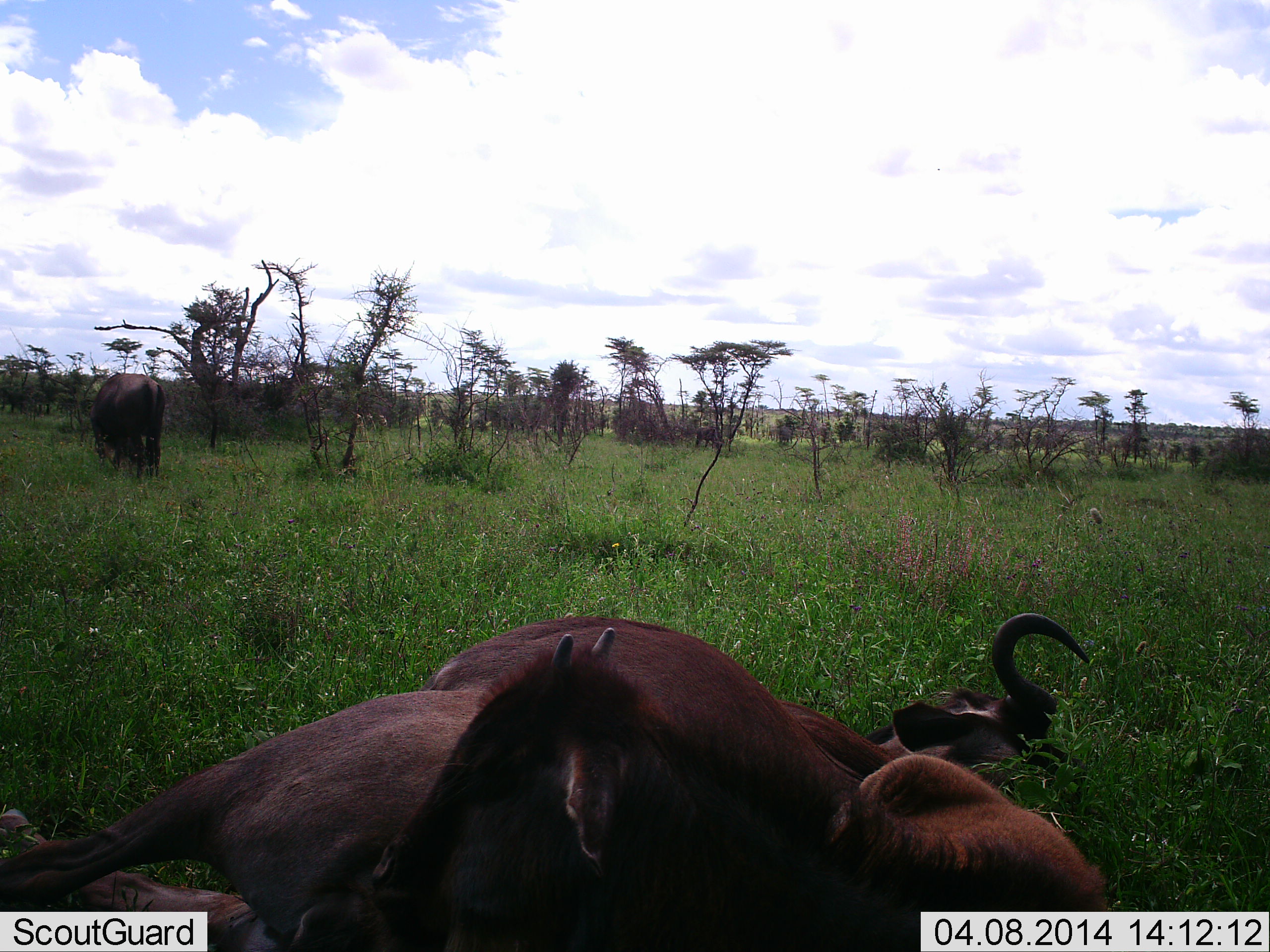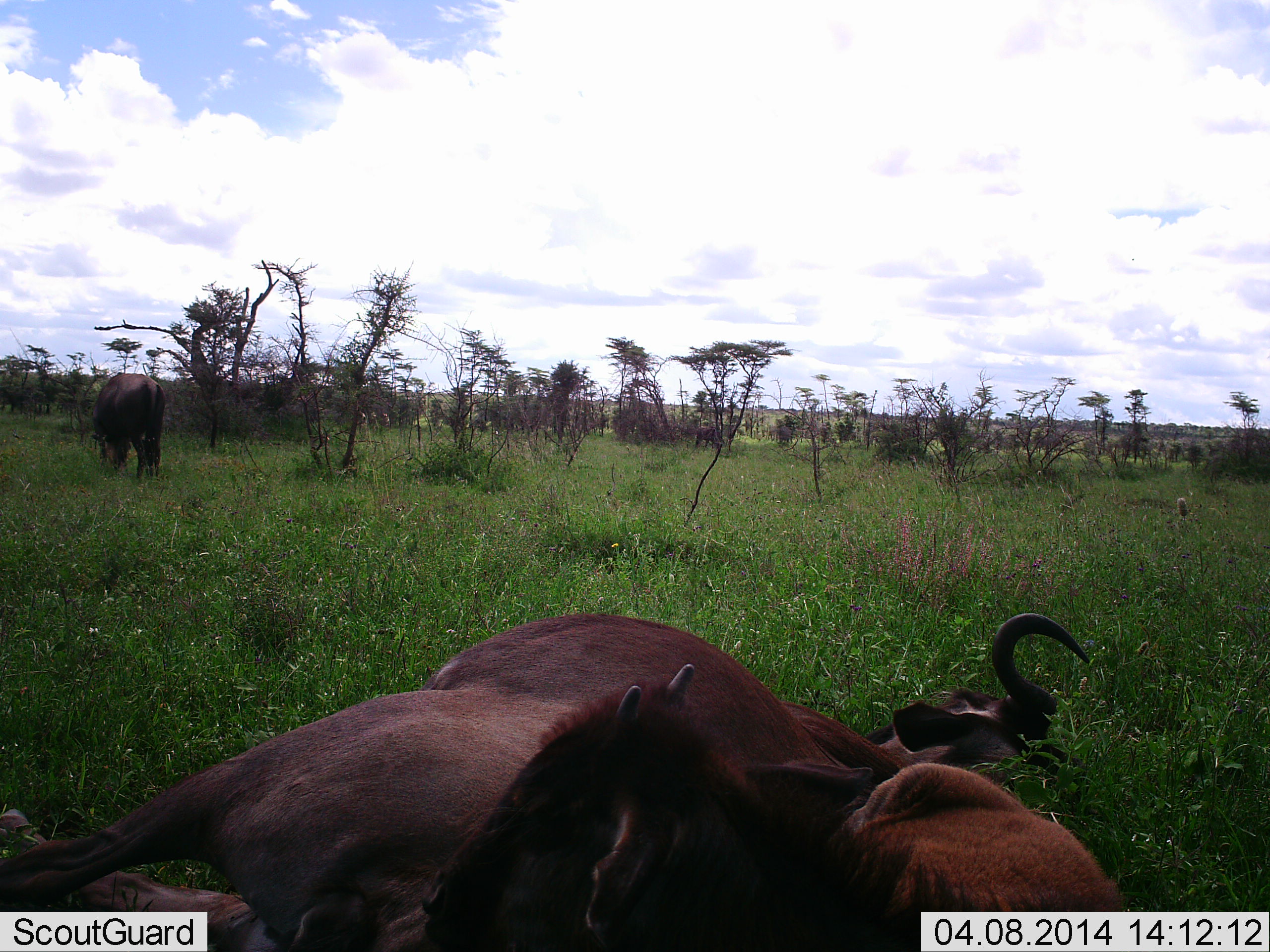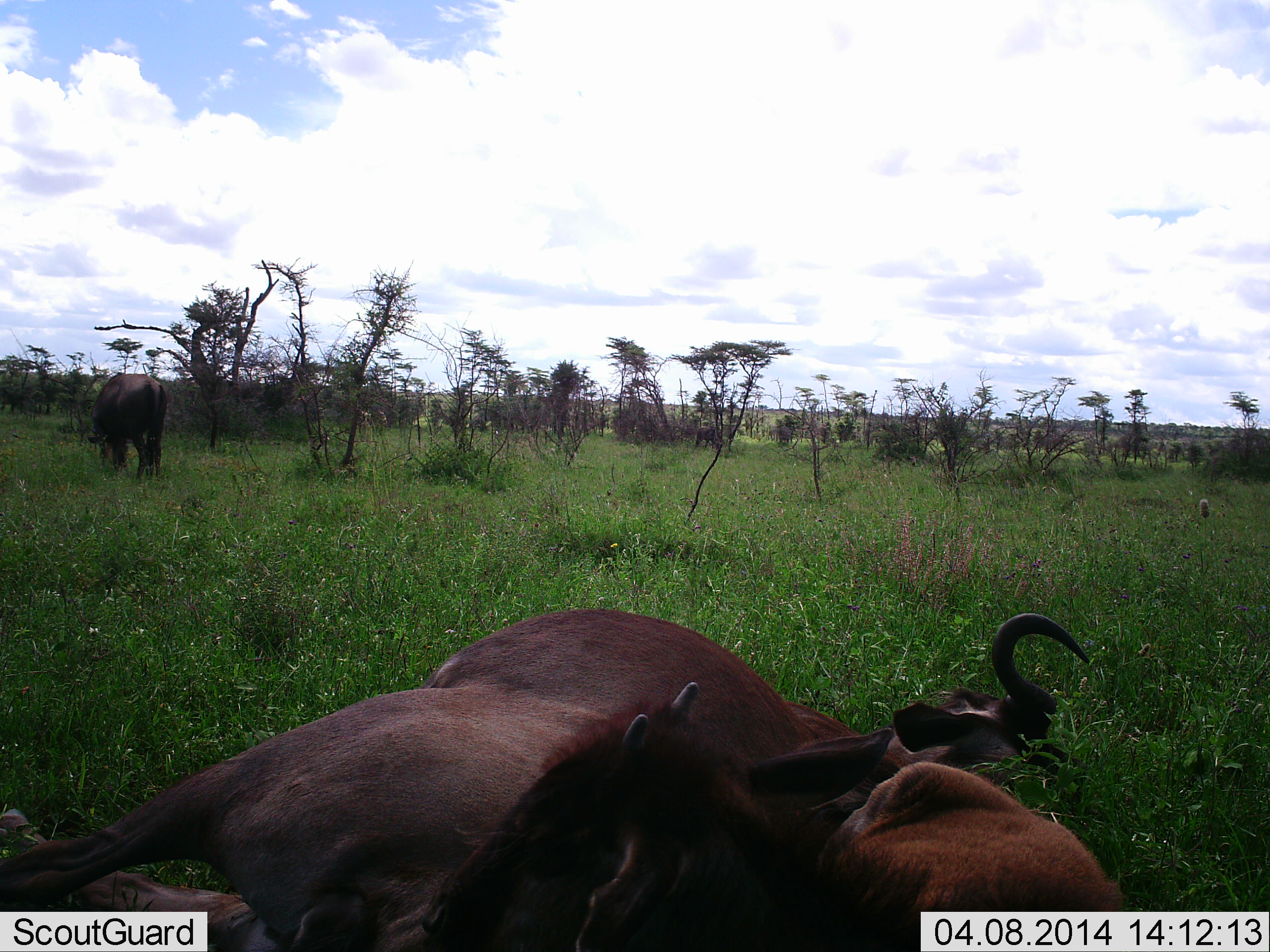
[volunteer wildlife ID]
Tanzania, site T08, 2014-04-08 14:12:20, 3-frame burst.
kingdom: Animalia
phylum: Chordata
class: Mammalia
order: Artiodactyla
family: Bovidae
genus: Connochaetes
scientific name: Connochaetes taurinus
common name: blue wildebeest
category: wildebeest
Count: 3.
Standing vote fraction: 30%.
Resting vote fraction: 100%.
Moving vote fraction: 10%.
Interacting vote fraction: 0%.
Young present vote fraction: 60%.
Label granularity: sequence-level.